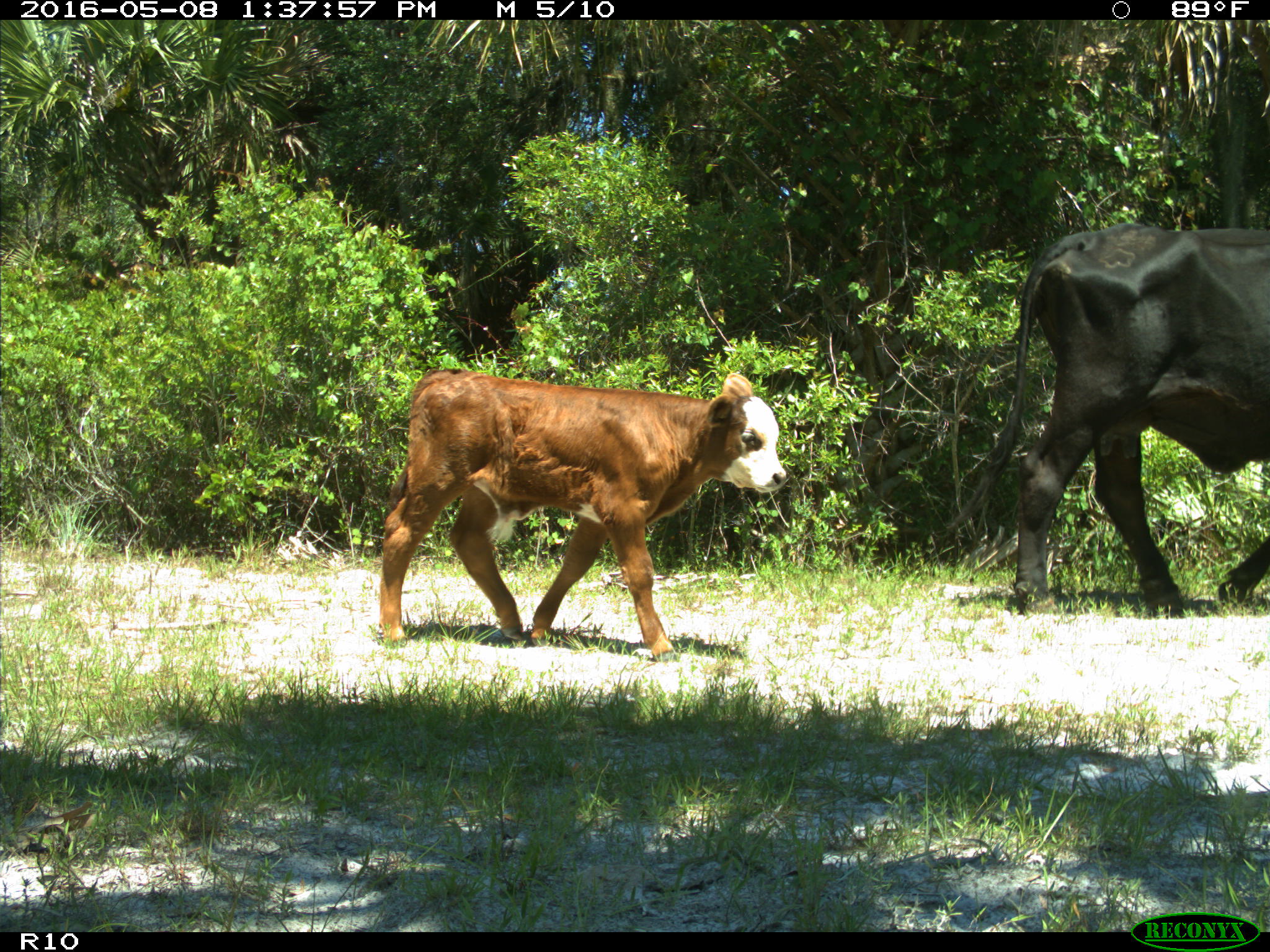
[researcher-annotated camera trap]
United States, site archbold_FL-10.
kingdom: Animalia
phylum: Chordata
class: Mammalia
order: Artiodactyla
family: Bovidae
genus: Bos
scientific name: Bos taurus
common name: domestic cow